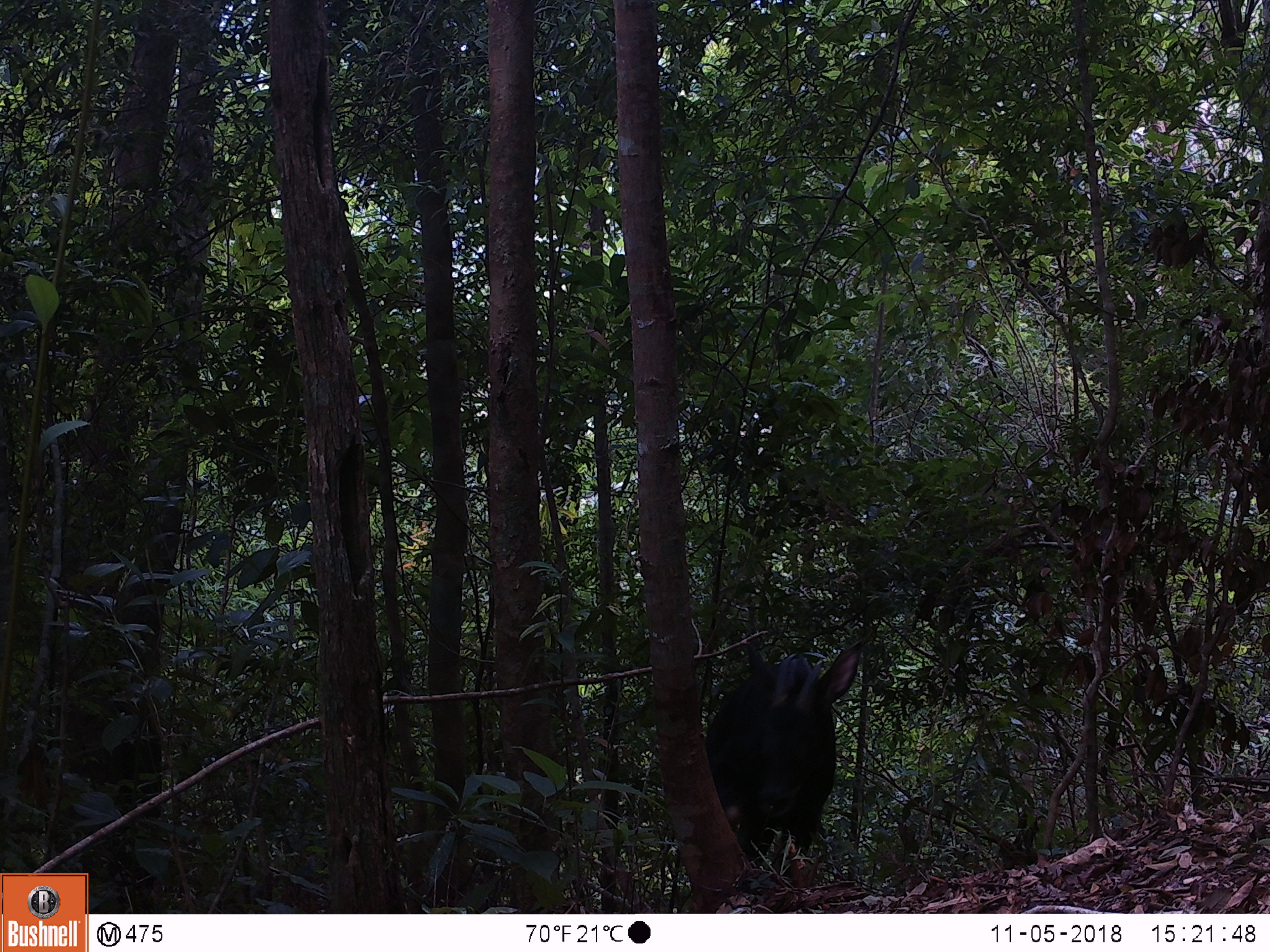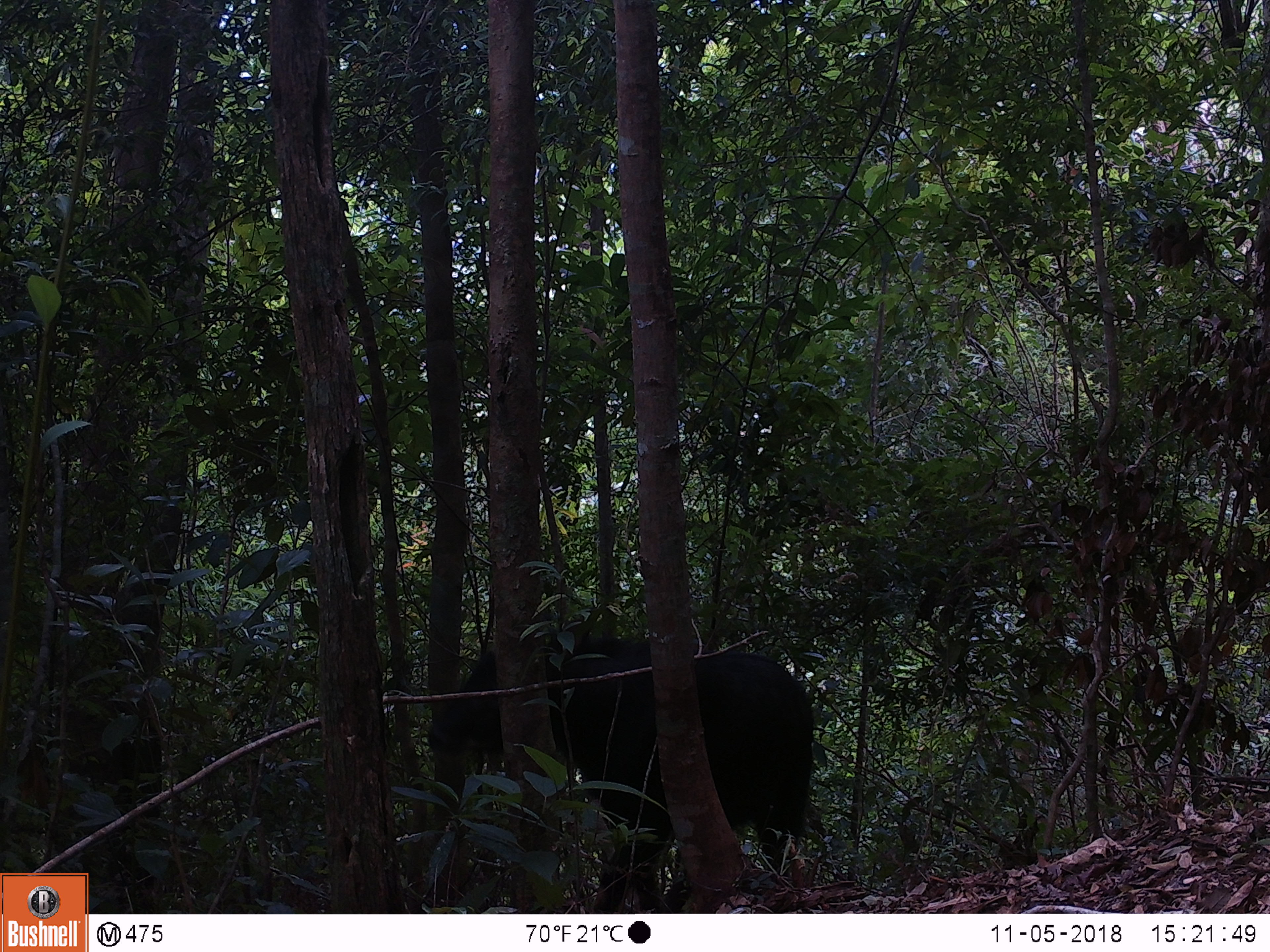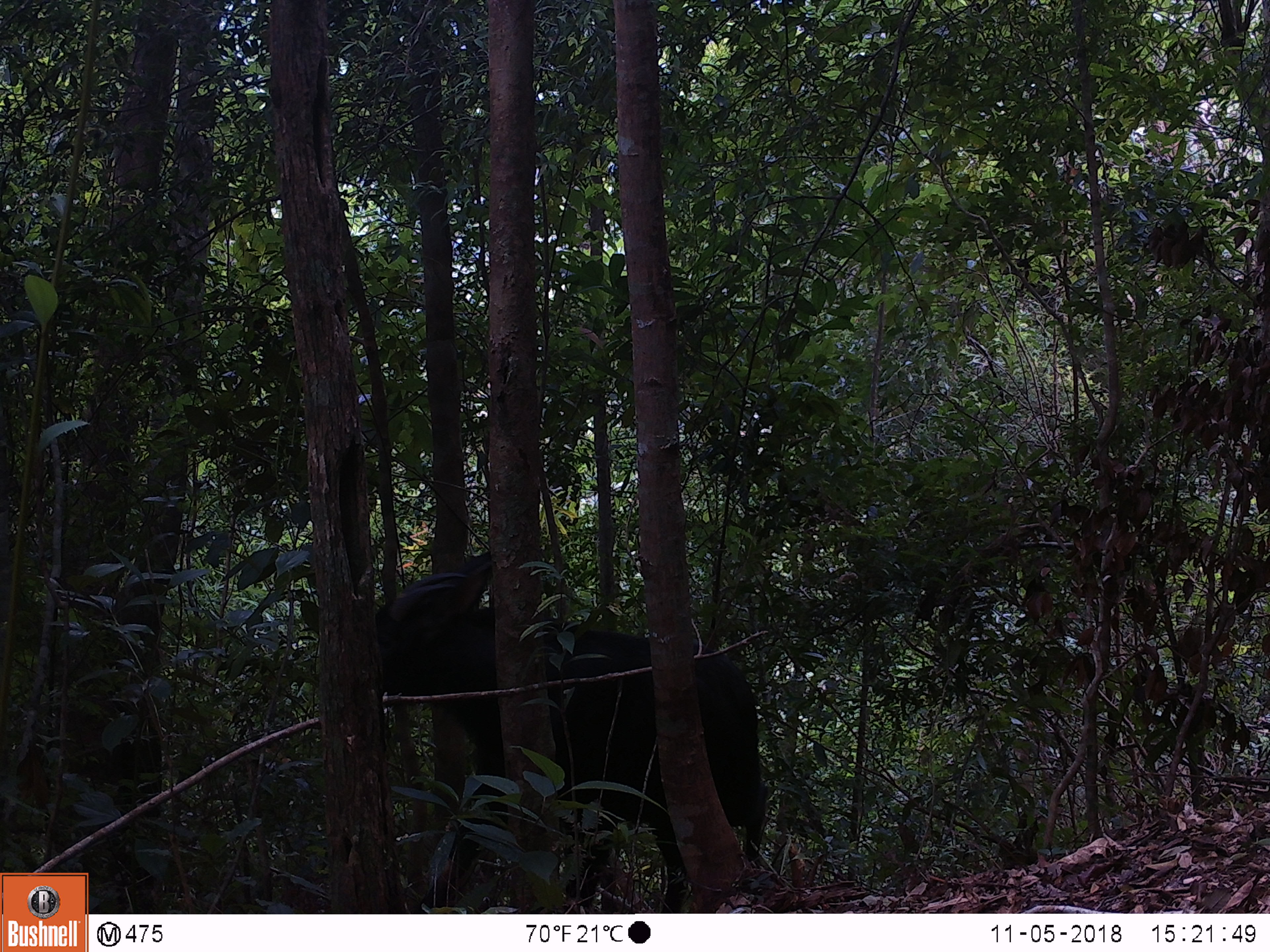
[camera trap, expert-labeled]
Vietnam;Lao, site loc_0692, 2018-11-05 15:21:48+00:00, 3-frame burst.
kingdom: Animalia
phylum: Chordata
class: Mammalia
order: Artiodactyla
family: Bovidae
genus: Capricornis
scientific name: Capricornis sumatraensis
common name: chinese serow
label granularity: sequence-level